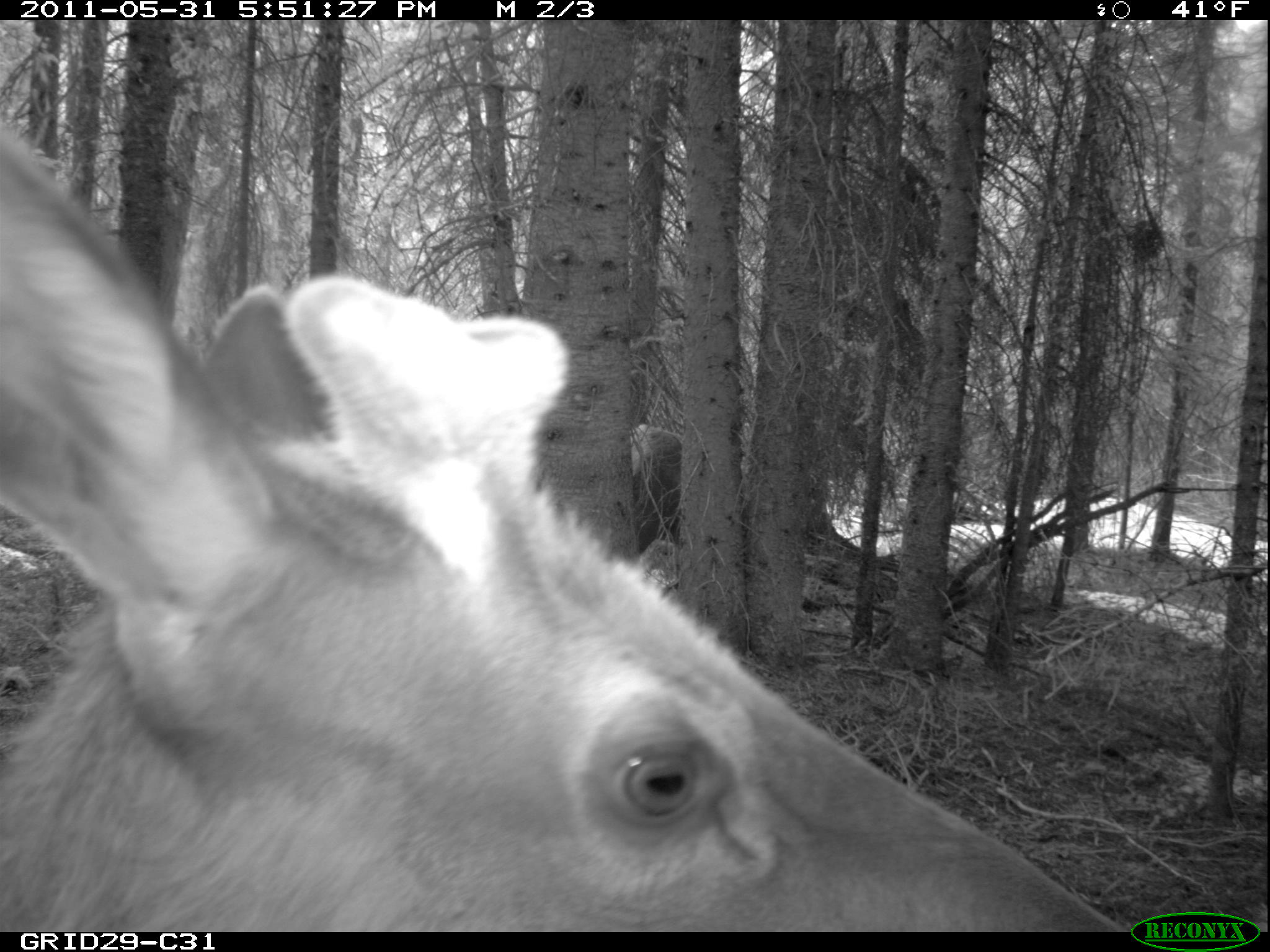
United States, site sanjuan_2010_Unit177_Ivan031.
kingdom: Animalia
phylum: Chordata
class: Mammalia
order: Artiodactyla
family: Cervidae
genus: Cervus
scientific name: Cervus elaphus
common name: red deer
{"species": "Cervus elaphus (red deer)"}